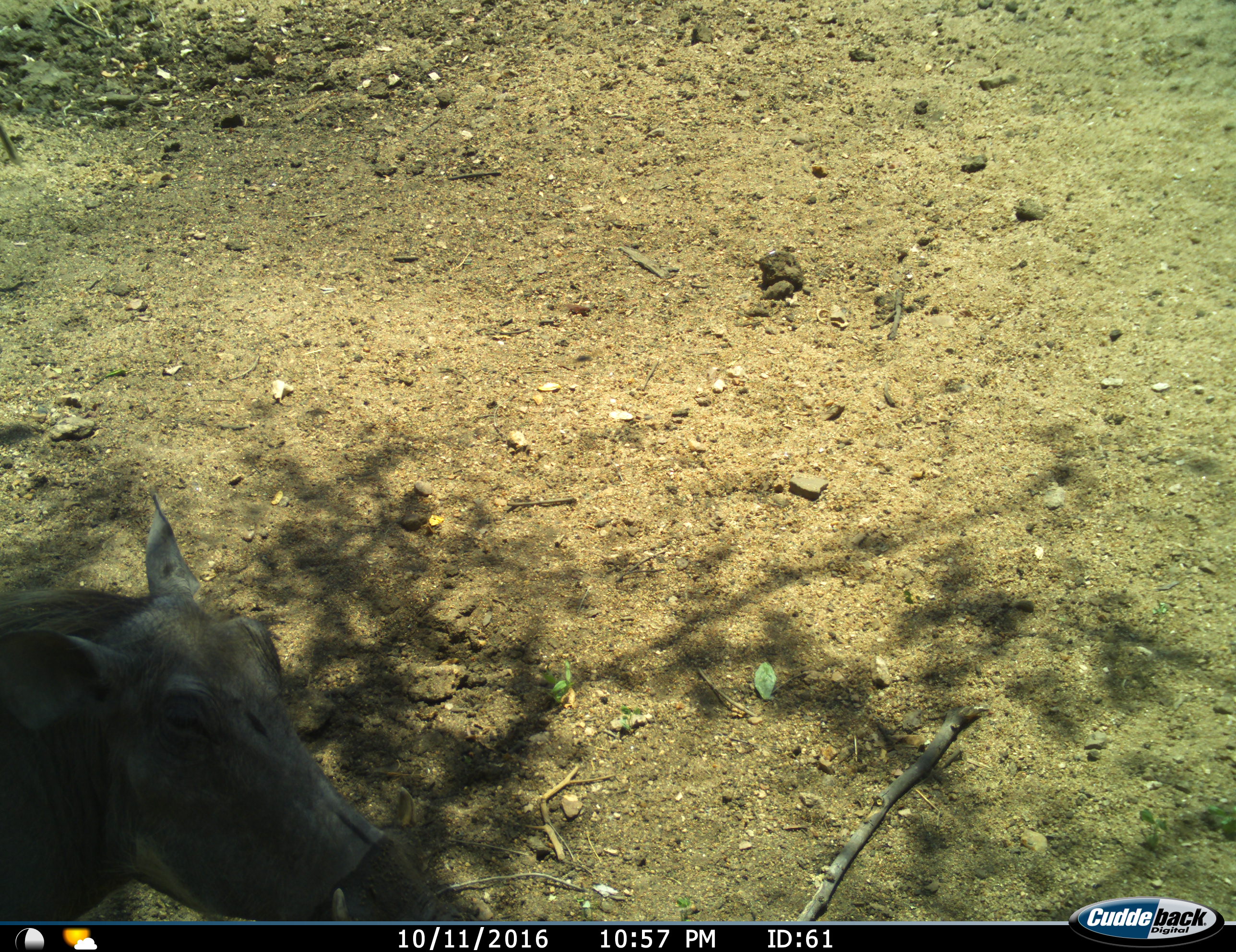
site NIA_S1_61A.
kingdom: Animalia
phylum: Chordata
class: Mammalia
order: Artiodactyla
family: Suidae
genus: Phacochoerus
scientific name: Phacochoerus africanus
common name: warthog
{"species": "warthog (Phacochoerus africanus)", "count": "1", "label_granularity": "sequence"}